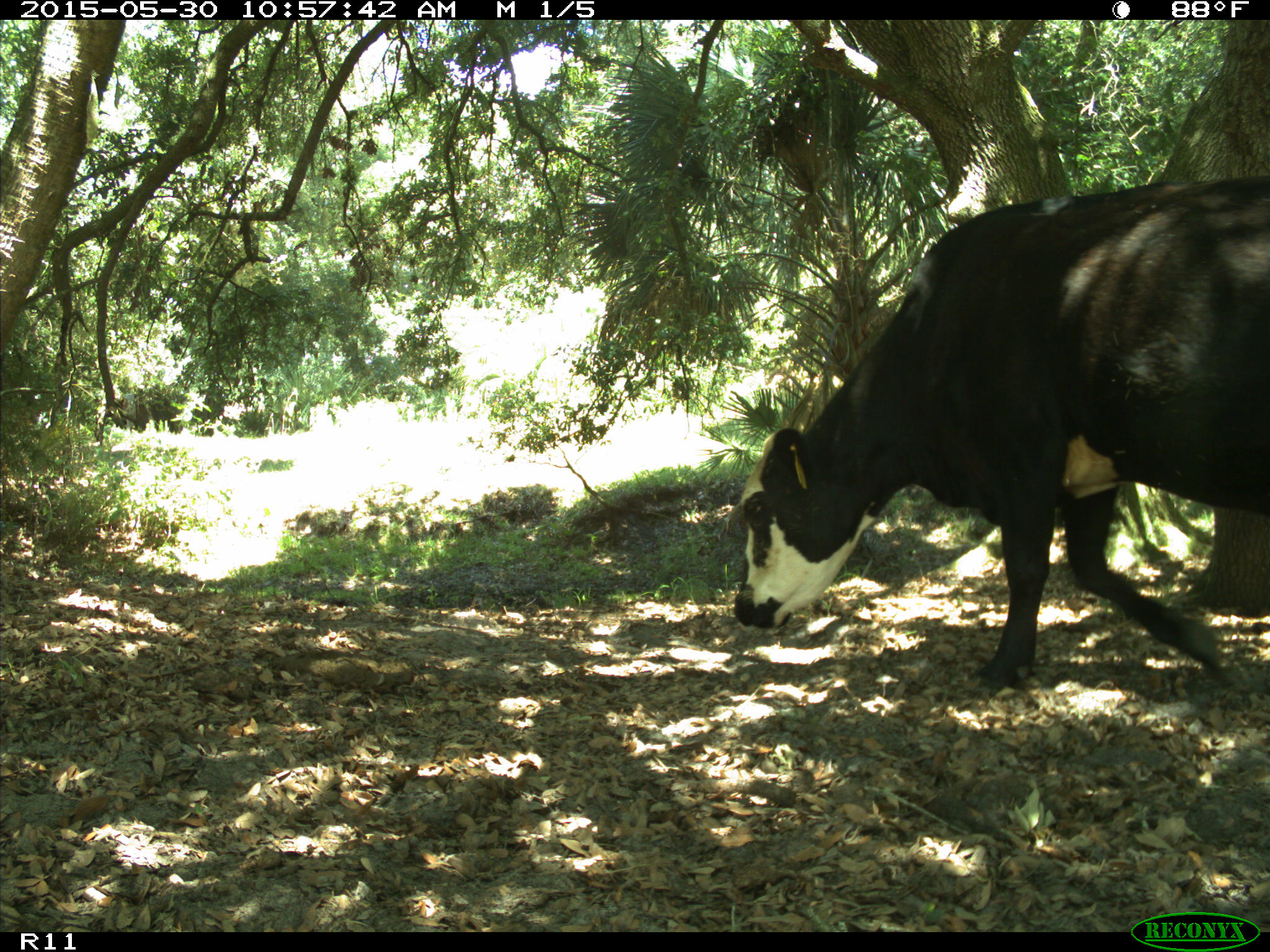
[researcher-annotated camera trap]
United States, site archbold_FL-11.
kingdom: Animalia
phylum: Chordata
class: Mammalia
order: Artiodactyla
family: Bovidae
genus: Bos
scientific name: Bos taurus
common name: domestic cow